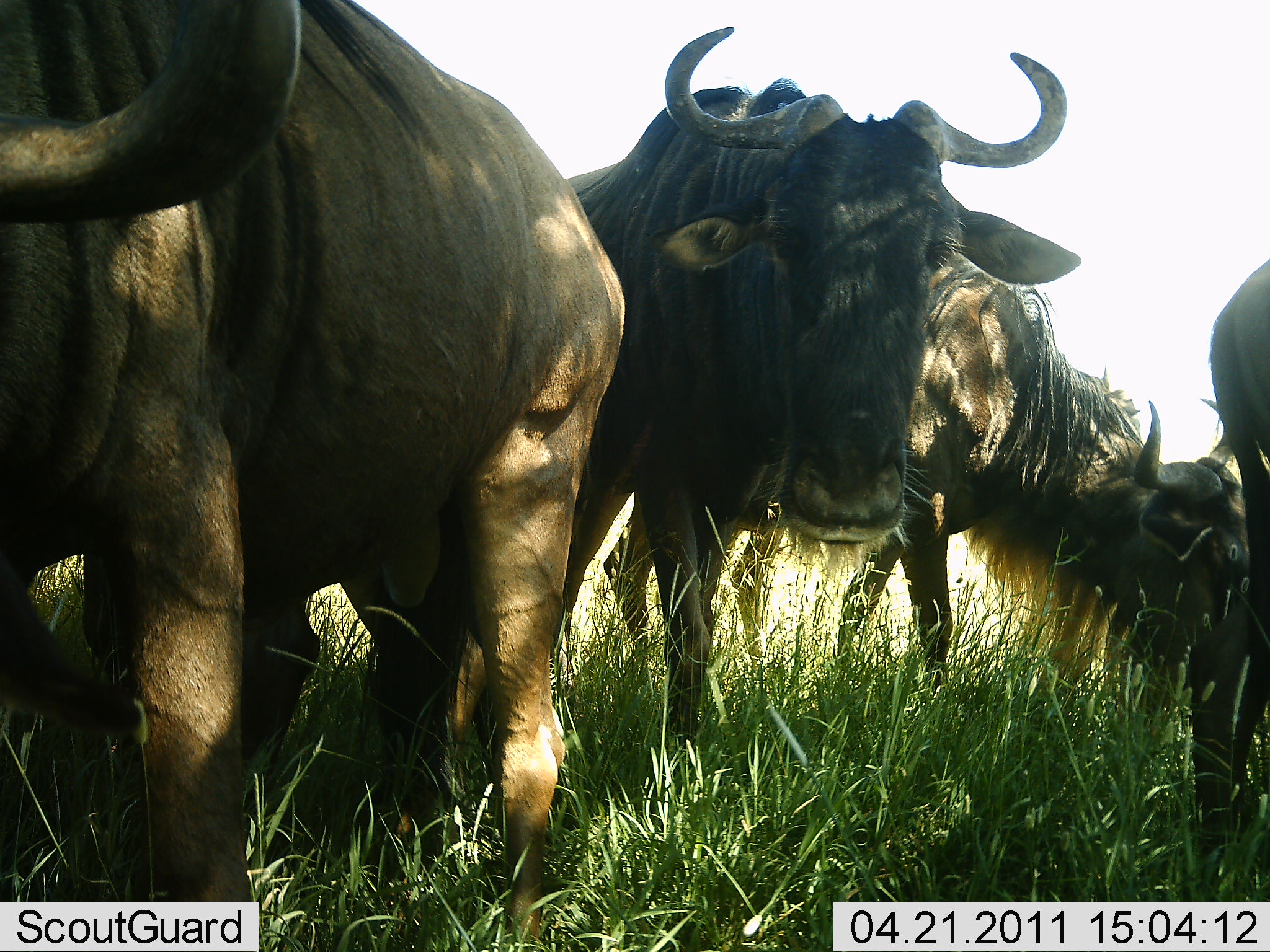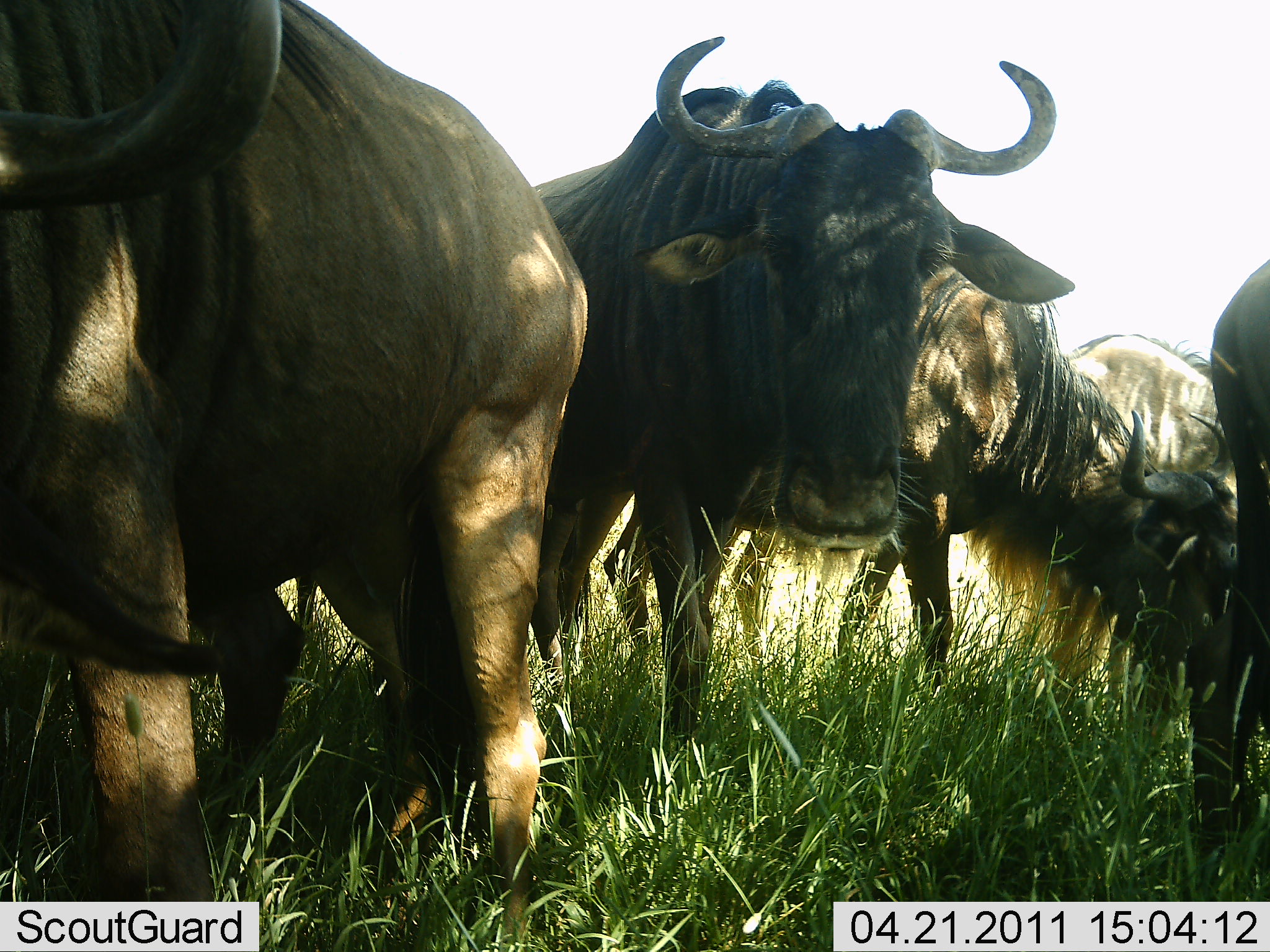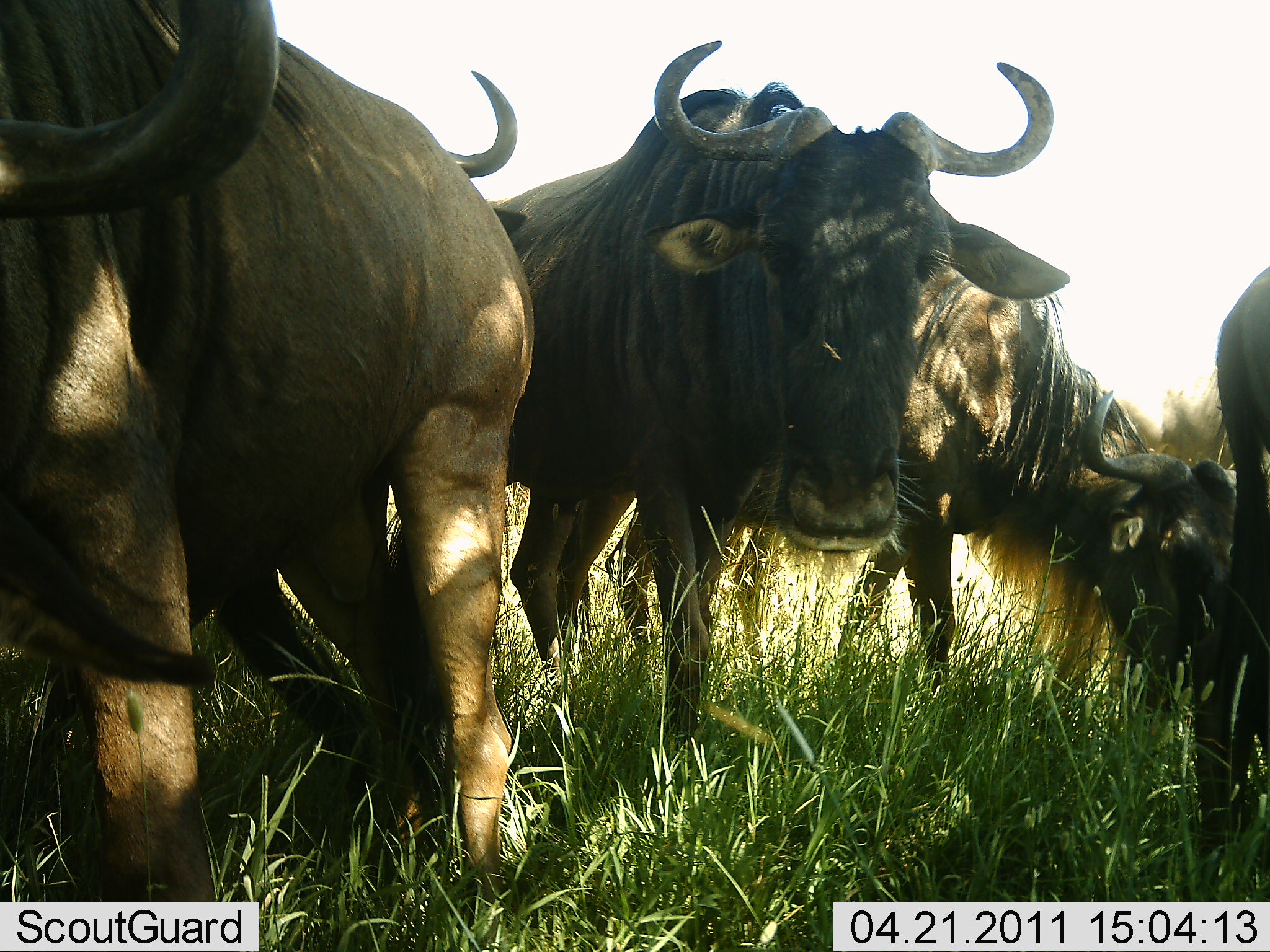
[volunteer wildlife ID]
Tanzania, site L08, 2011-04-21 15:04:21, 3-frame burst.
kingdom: Animalia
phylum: Chordata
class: Mammalia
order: Artiodactyla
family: Bovidae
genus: Connochaetes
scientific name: Connochaetes taurinus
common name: blue wildebeest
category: wildebeest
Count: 5.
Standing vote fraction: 64%.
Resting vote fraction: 9%.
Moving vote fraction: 45%.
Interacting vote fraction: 0%.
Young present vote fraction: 0%.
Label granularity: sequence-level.